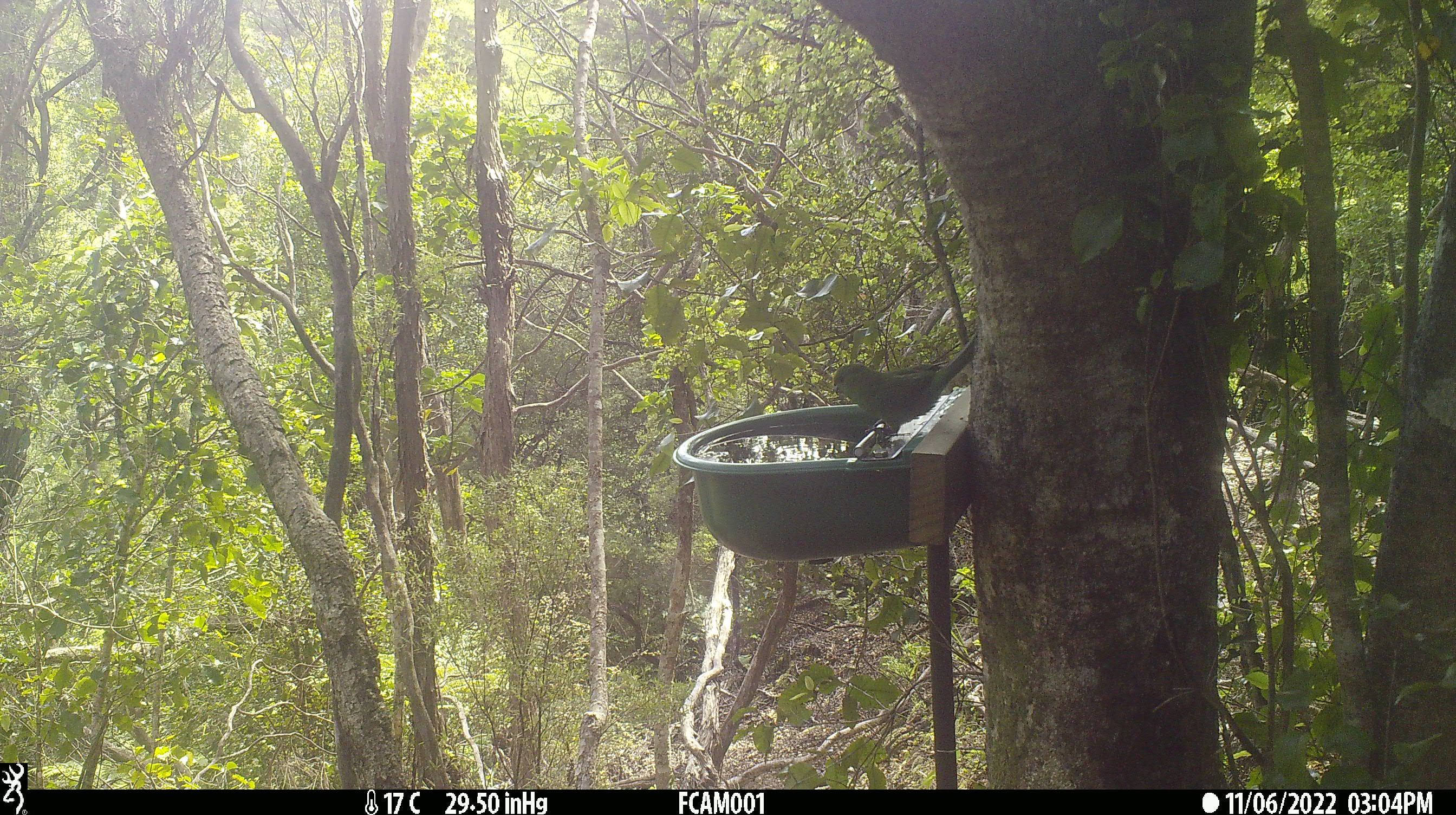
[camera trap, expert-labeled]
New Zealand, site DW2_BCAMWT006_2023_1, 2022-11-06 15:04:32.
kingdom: Animalia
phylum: Chordata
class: Aves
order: Psittaciformes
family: Psittaculidae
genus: Cyanoramphus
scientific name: Cyanoramphus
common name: parakeet